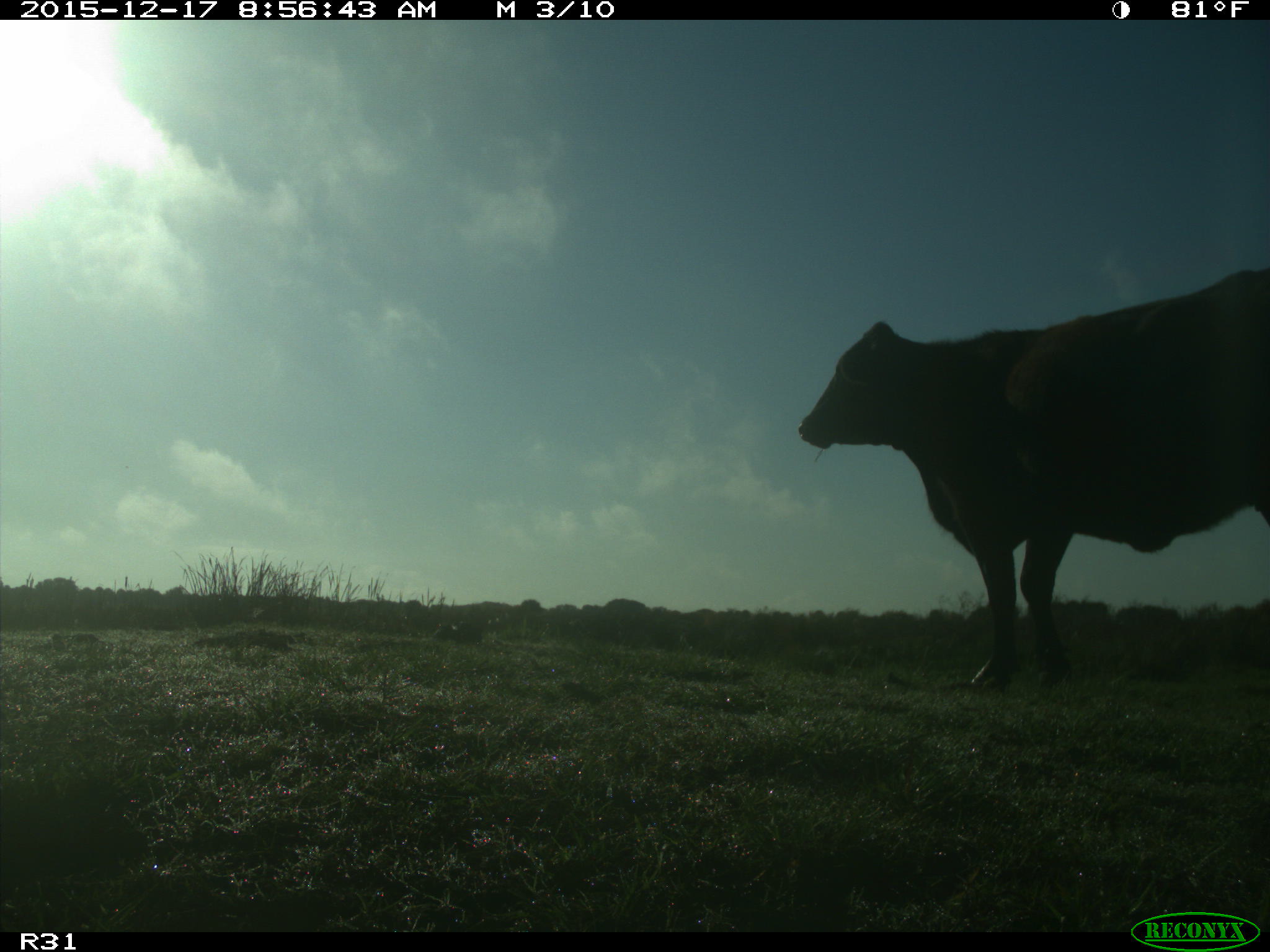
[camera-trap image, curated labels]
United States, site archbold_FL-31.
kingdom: Animalia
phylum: Chordata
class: Mammalia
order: Artiodactyla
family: Bovidae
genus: Bos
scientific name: Bos taurus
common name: domestic cow